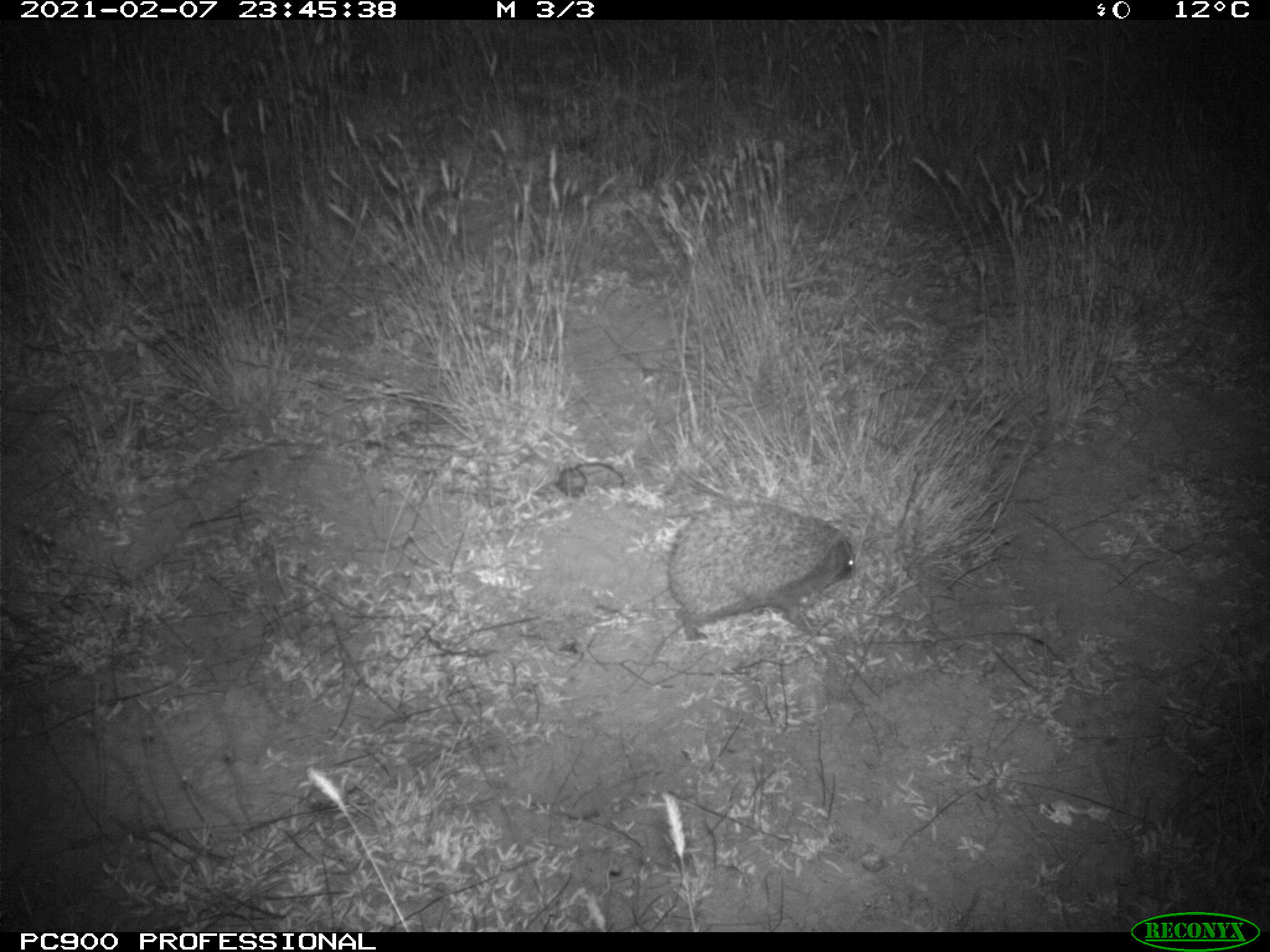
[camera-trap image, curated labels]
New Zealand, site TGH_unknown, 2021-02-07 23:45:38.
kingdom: Animalia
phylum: Chordata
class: Mammalia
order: Eulipotyphla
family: Erinaceidae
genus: Erinaceus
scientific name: Erinaceus europaeus europaeus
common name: european hedgehog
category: hedgehog